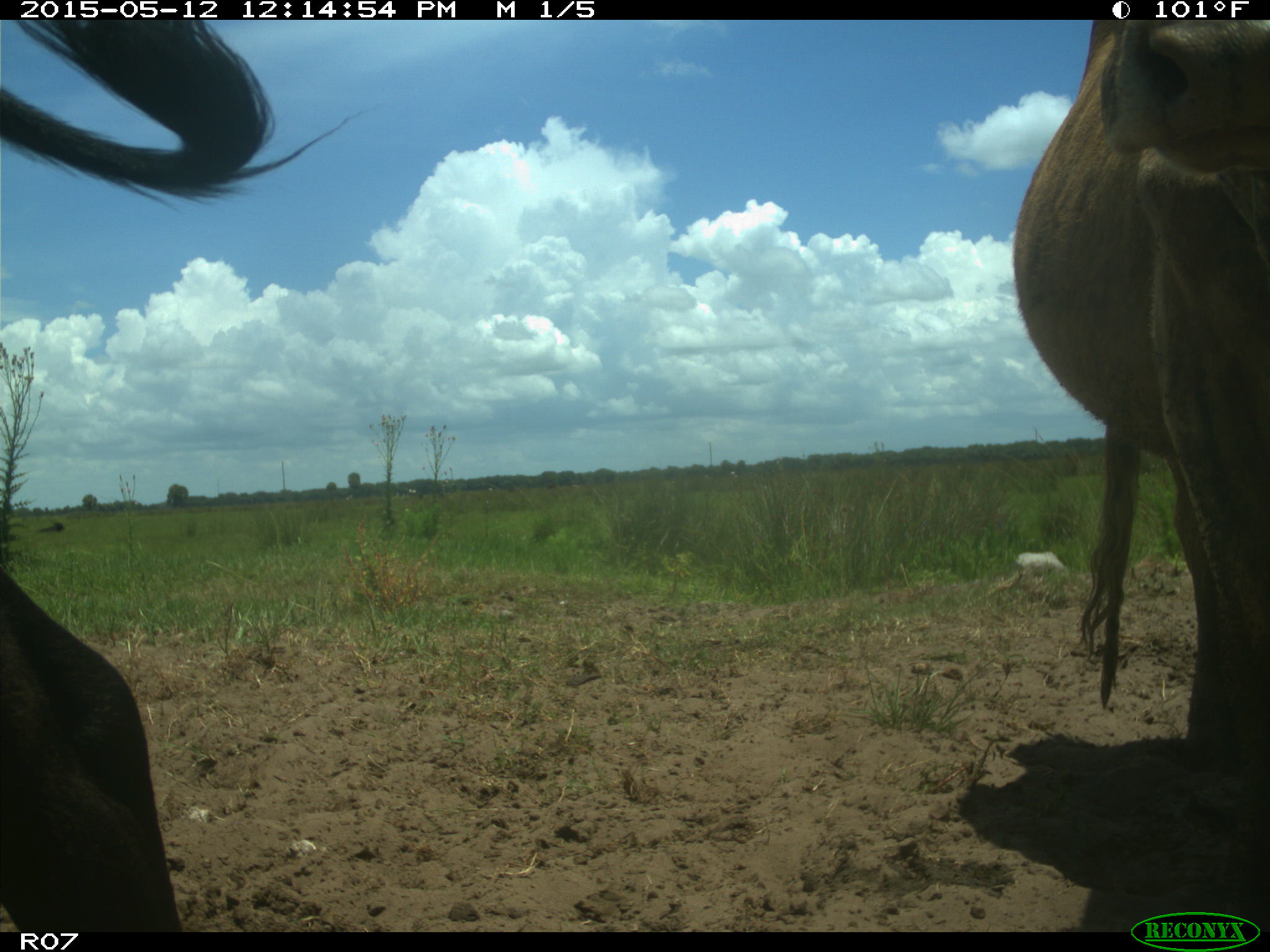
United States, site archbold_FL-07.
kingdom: Animalia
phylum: Chordata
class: Mammalia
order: Artiodactyla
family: Bovidae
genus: Bos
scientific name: Bos taurus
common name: domestic cow